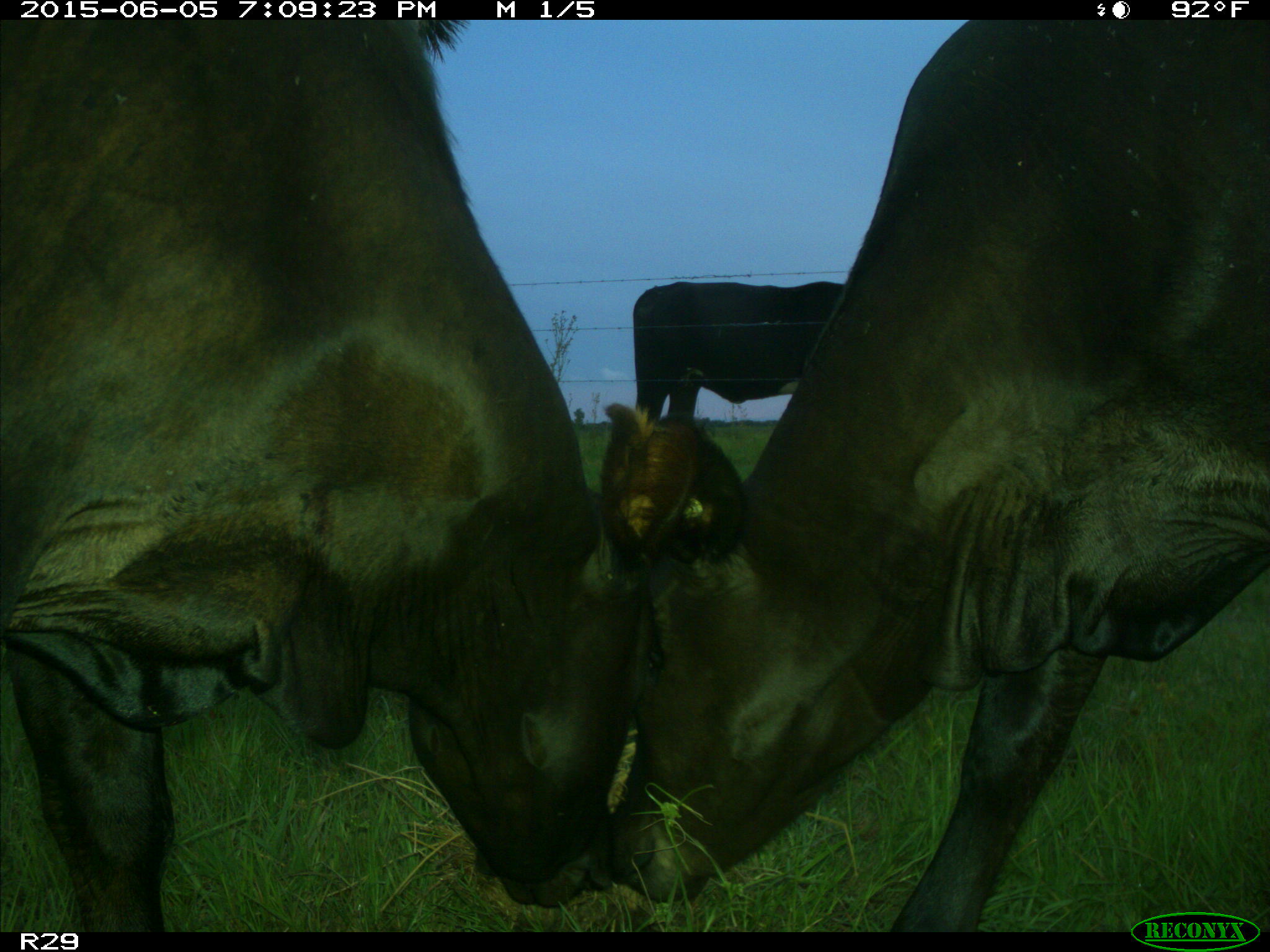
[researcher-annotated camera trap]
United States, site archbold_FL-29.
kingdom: Animalia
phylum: Chordata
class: Mammalia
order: Artiodactyla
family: Bovidae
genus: Bos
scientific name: Bos taurus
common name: domestic cow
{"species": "Bos taurus (domestic cow)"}